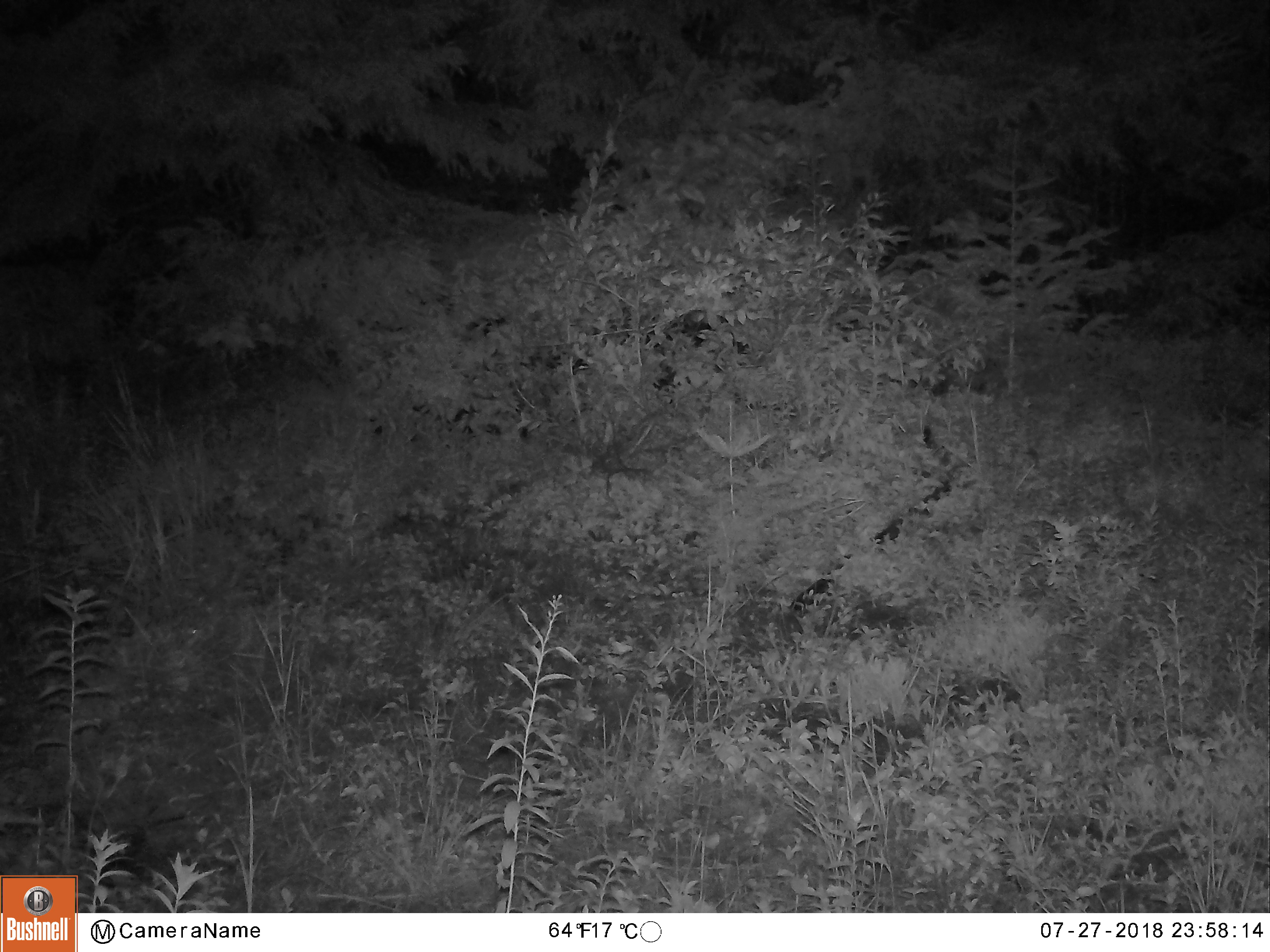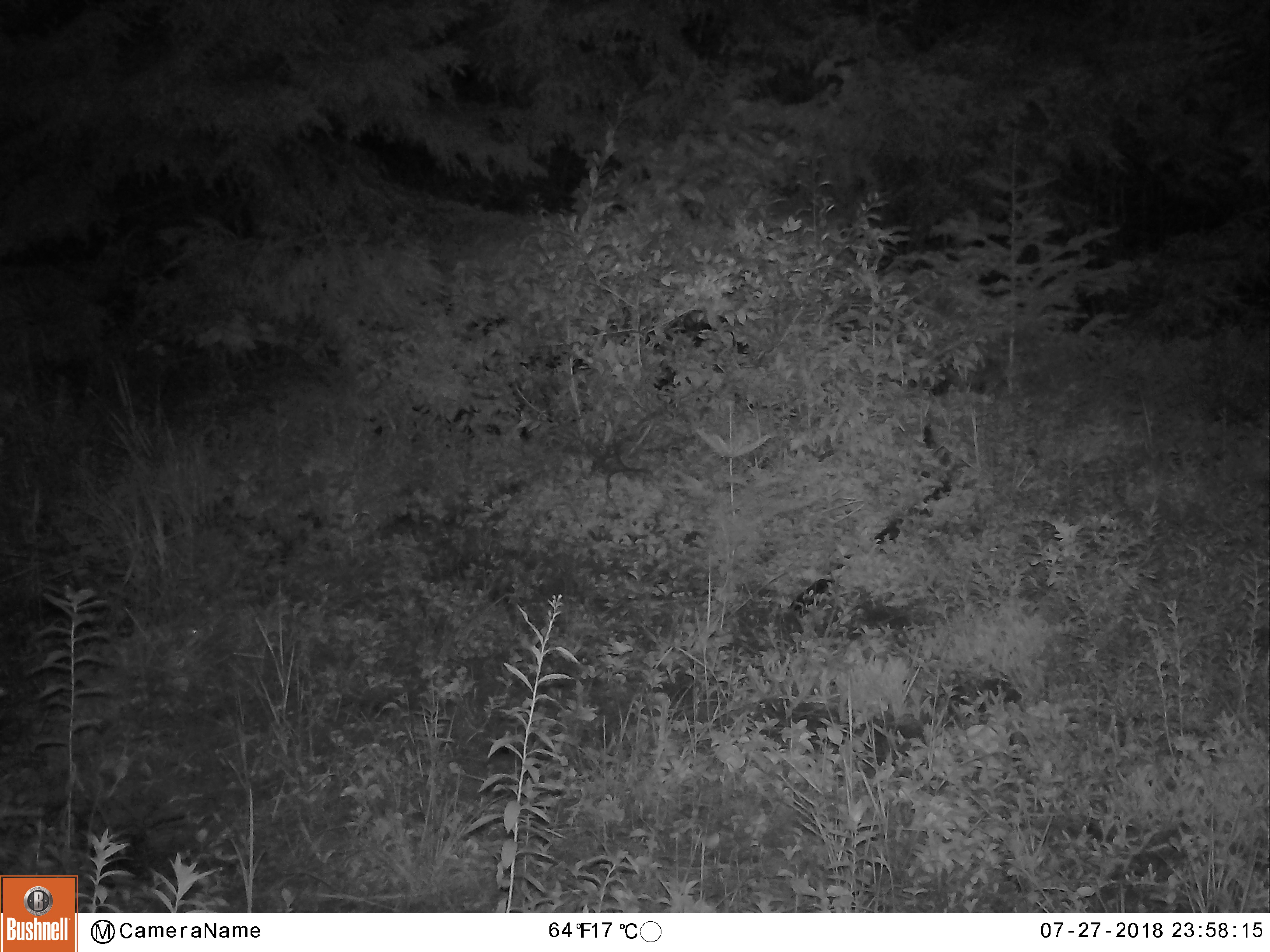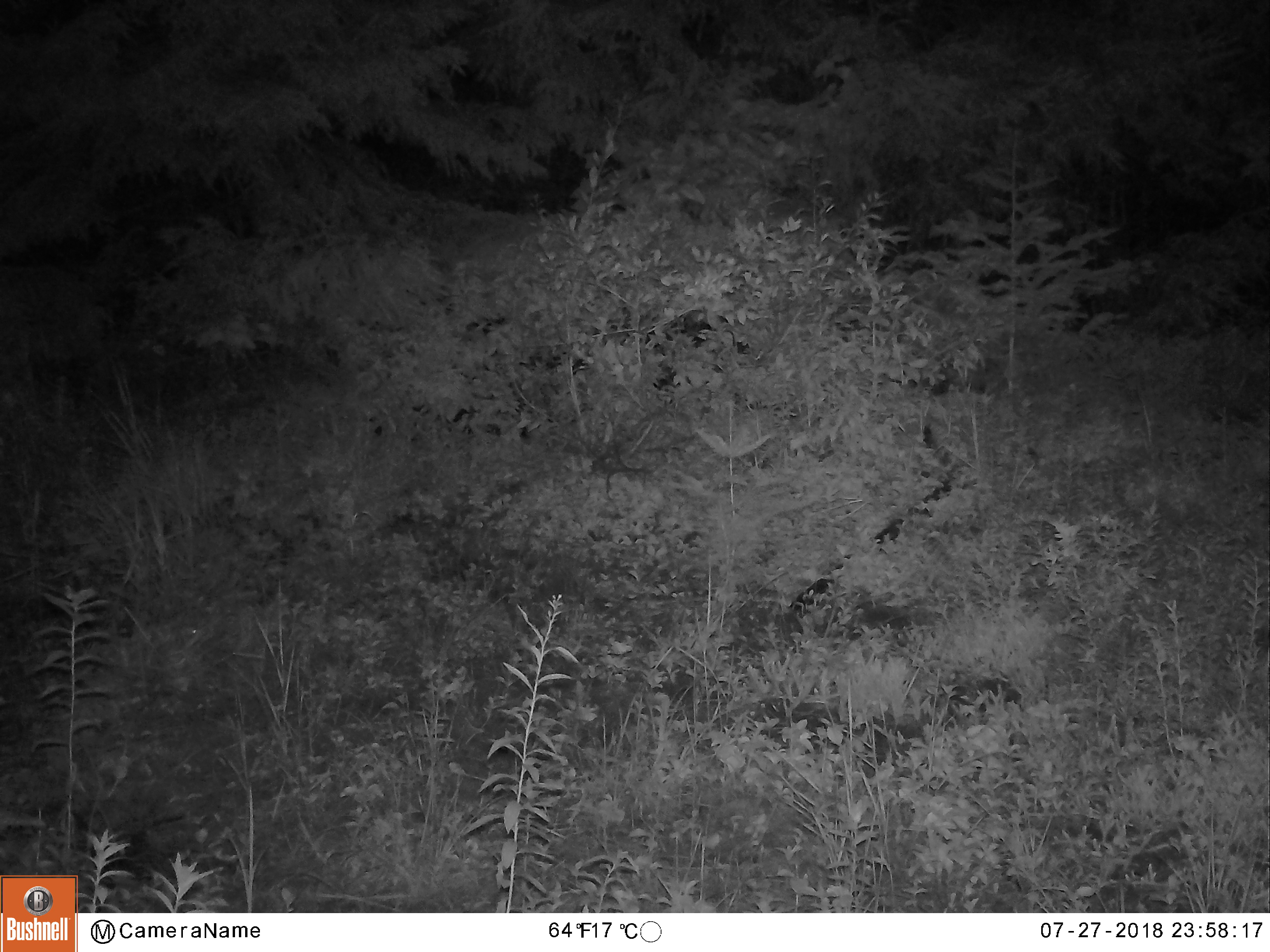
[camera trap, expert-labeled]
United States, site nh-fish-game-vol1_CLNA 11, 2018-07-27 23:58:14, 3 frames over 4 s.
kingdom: Animalia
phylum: Chordata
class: Mammalia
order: Artiodactyla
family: Cervidae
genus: Odocoileus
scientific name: Odocoileus virginianus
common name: white-tailed deer